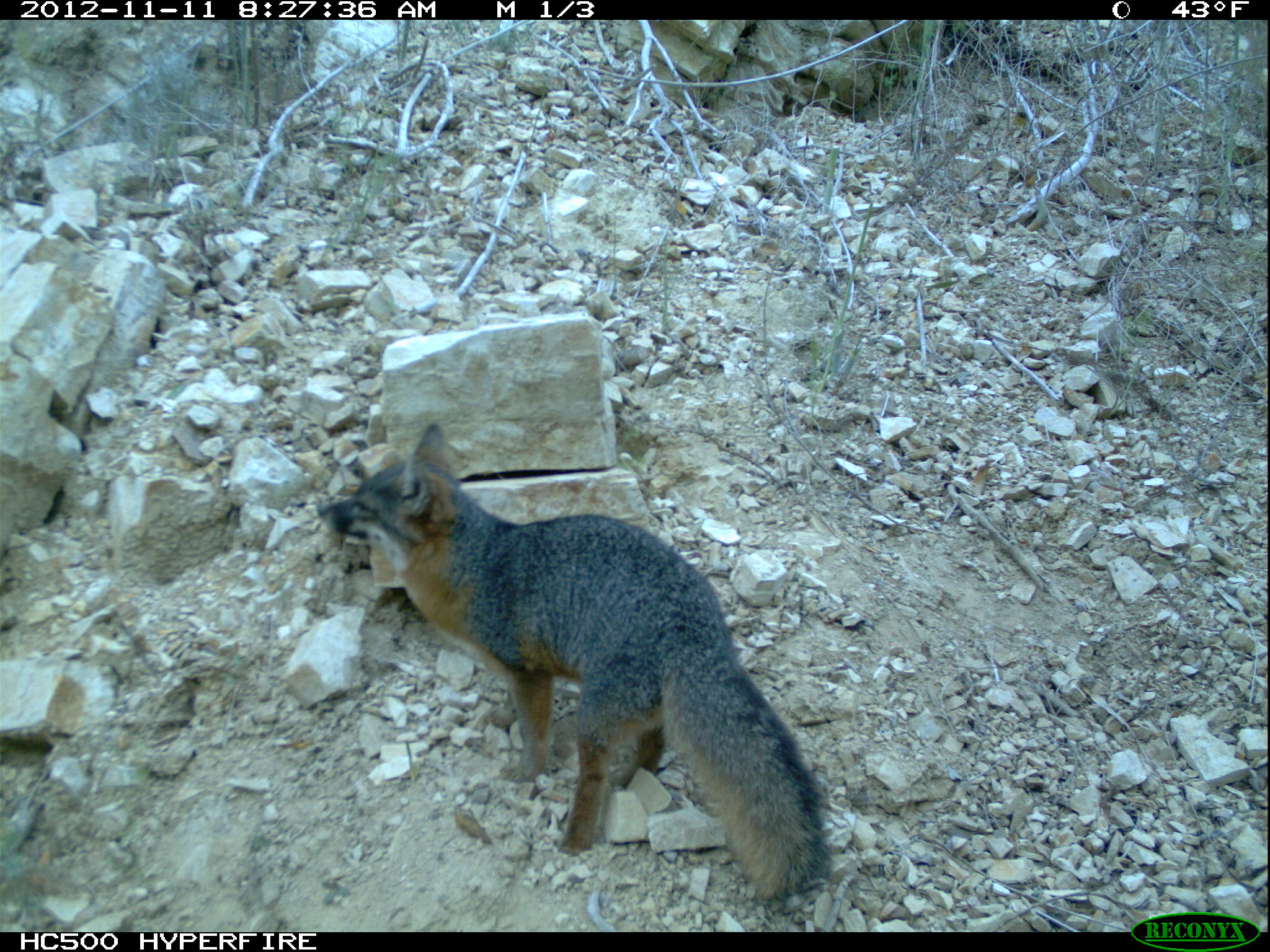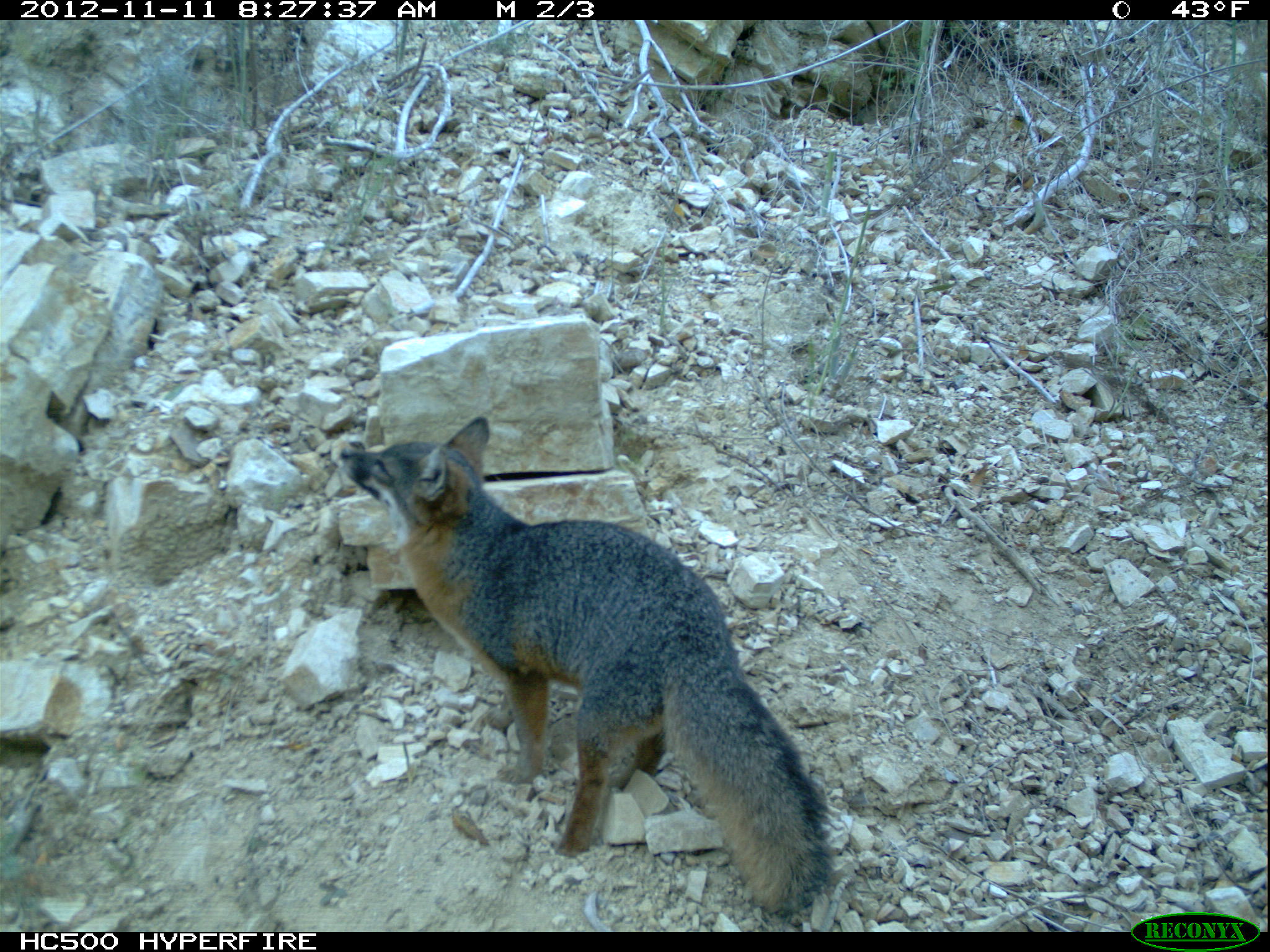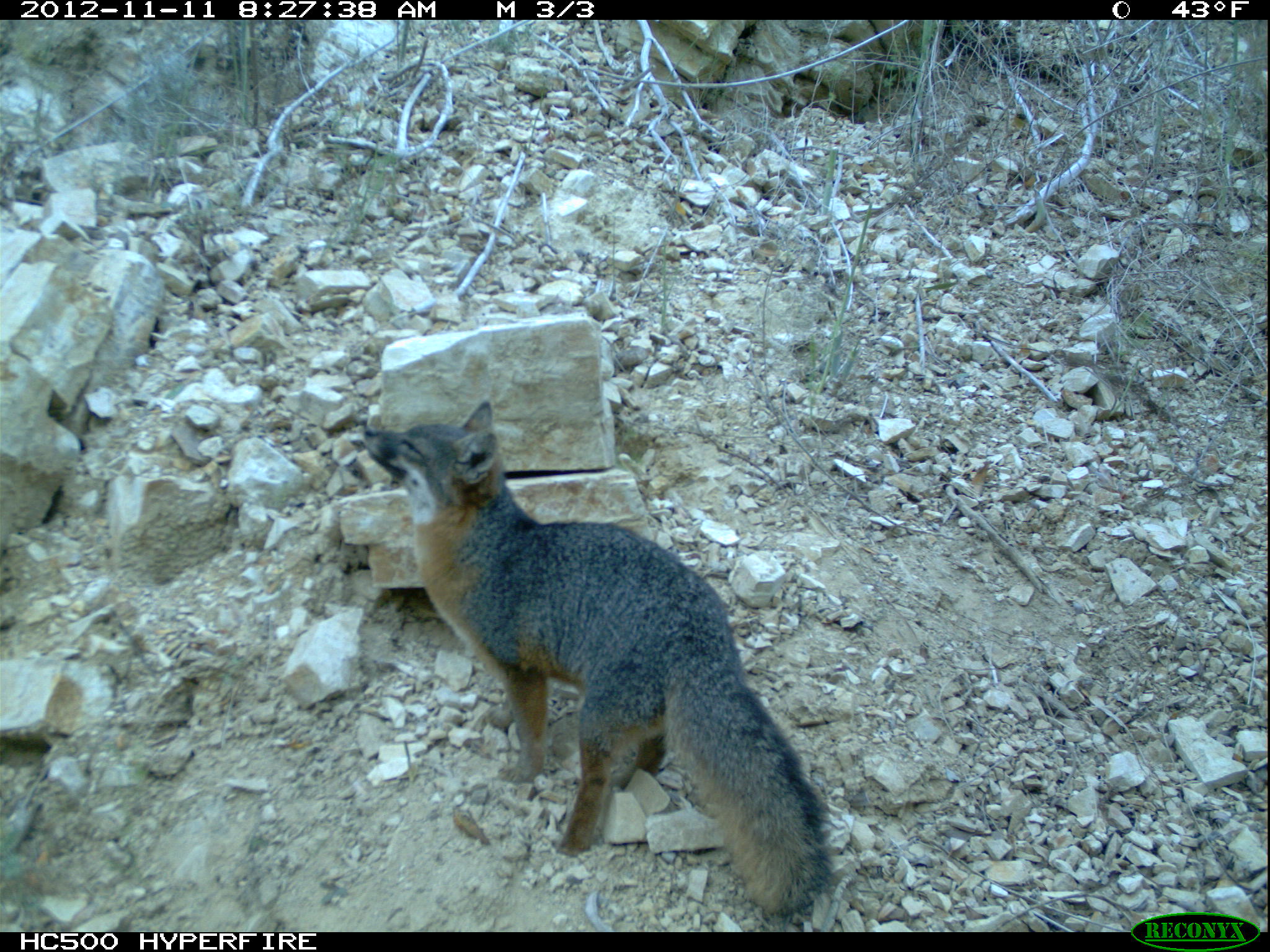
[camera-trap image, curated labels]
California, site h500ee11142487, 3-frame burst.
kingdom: Animalia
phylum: Chordata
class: Mammalia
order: Carnivora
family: Canidae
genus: Urocyon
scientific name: Urocyon littoralis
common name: island fox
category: fox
Fox (island fox) (Urocyon littoralis).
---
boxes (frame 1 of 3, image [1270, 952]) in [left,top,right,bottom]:
fox: [315,421,832,904]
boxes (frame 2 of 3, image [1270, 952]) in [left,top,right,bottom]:
fox: [339,416,836,922]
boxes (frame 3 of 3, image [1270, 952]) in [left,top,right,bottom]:
fox: [361,397,830,915]